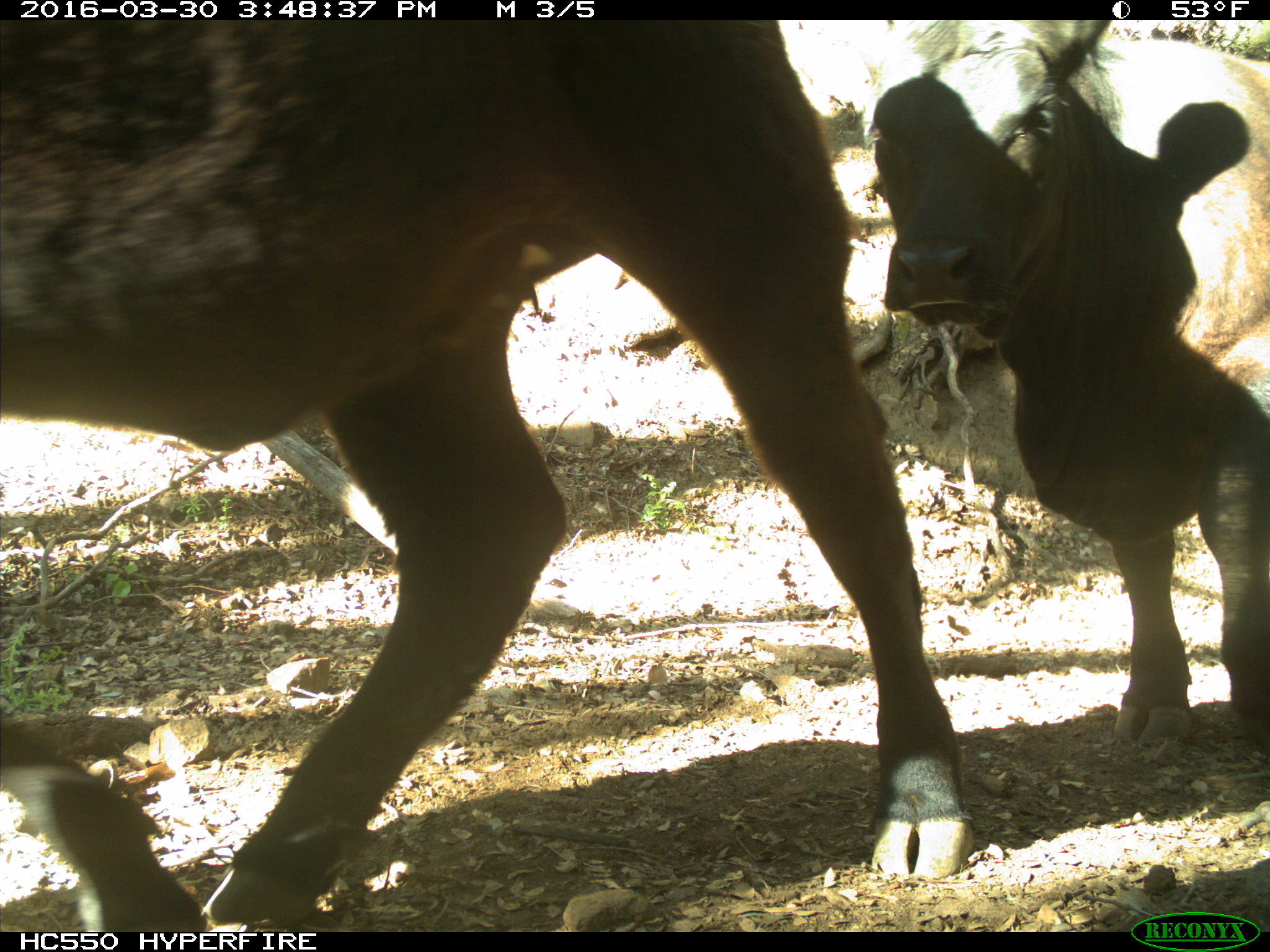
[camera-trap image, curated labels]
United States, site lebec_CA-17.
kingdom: Animalia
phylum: Chordata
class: Mammalia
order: Artiodactyla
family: Bovidae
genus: Bos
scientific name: Bos taurus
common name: domestic cow